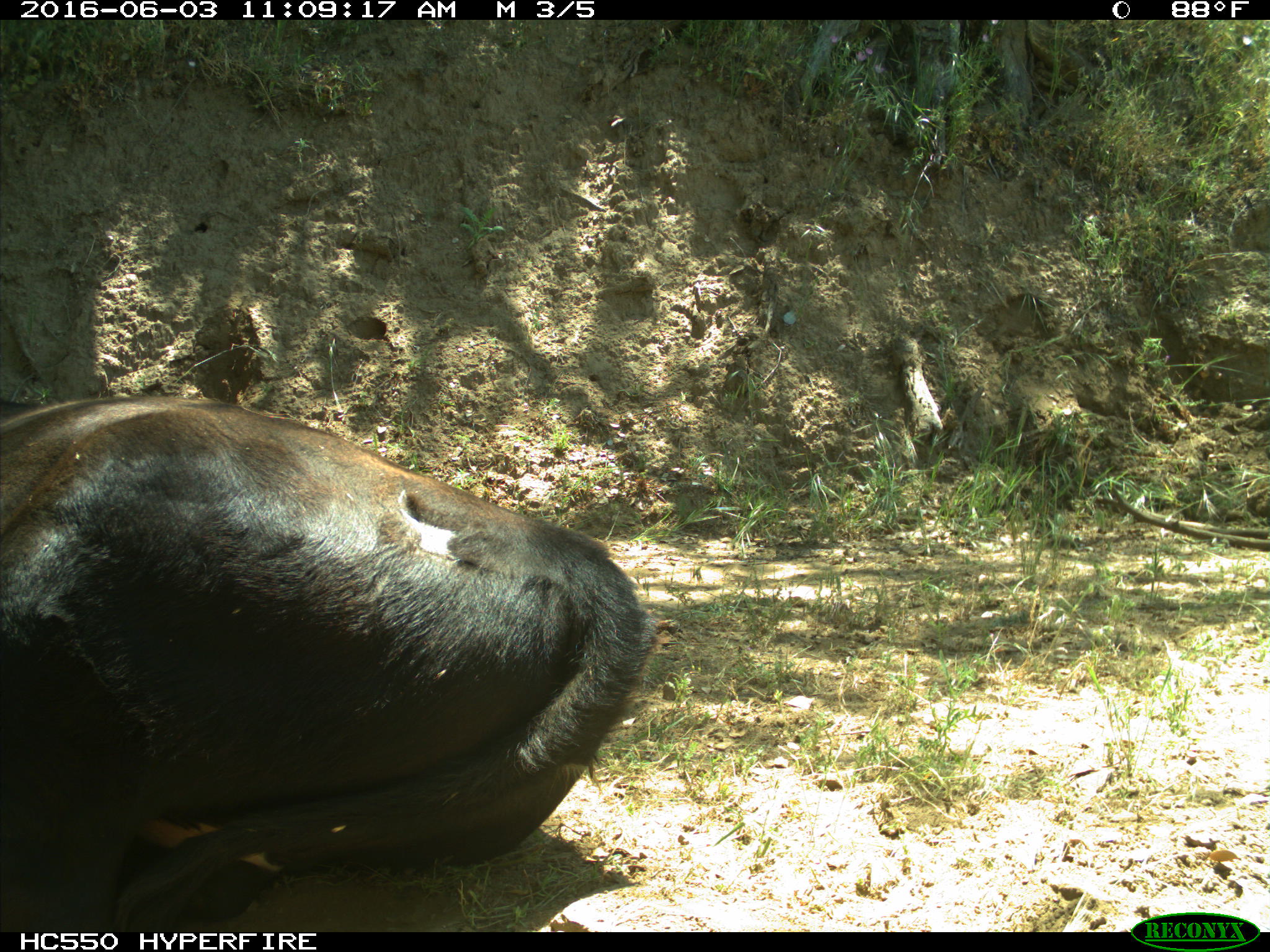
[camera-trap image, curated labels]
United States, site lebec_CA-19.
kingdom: Animalia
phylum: Chordata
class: Mammalia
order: Artiodactyla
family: Bovidae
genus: Bos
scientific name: Bos taurus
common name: domestic cow